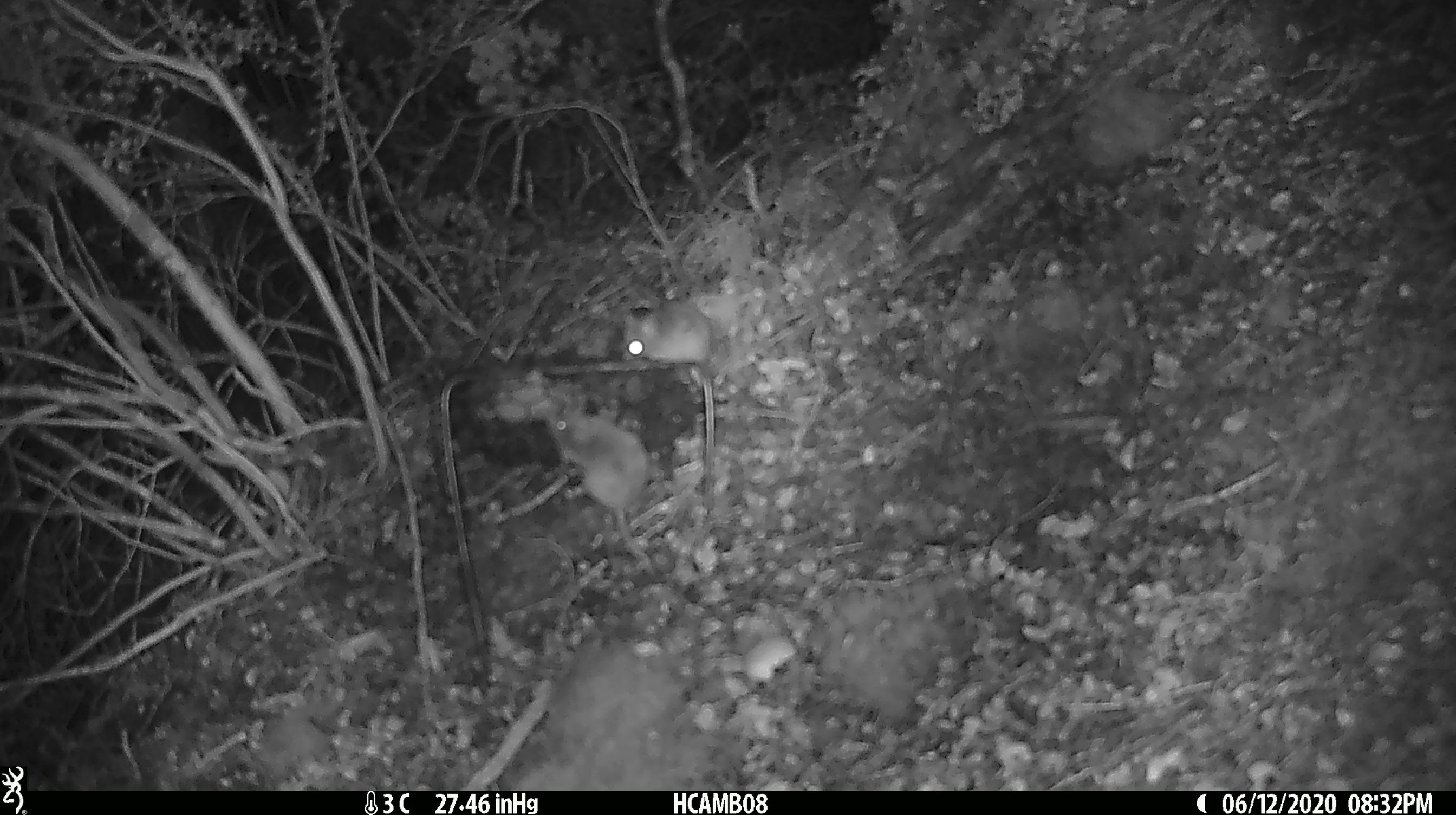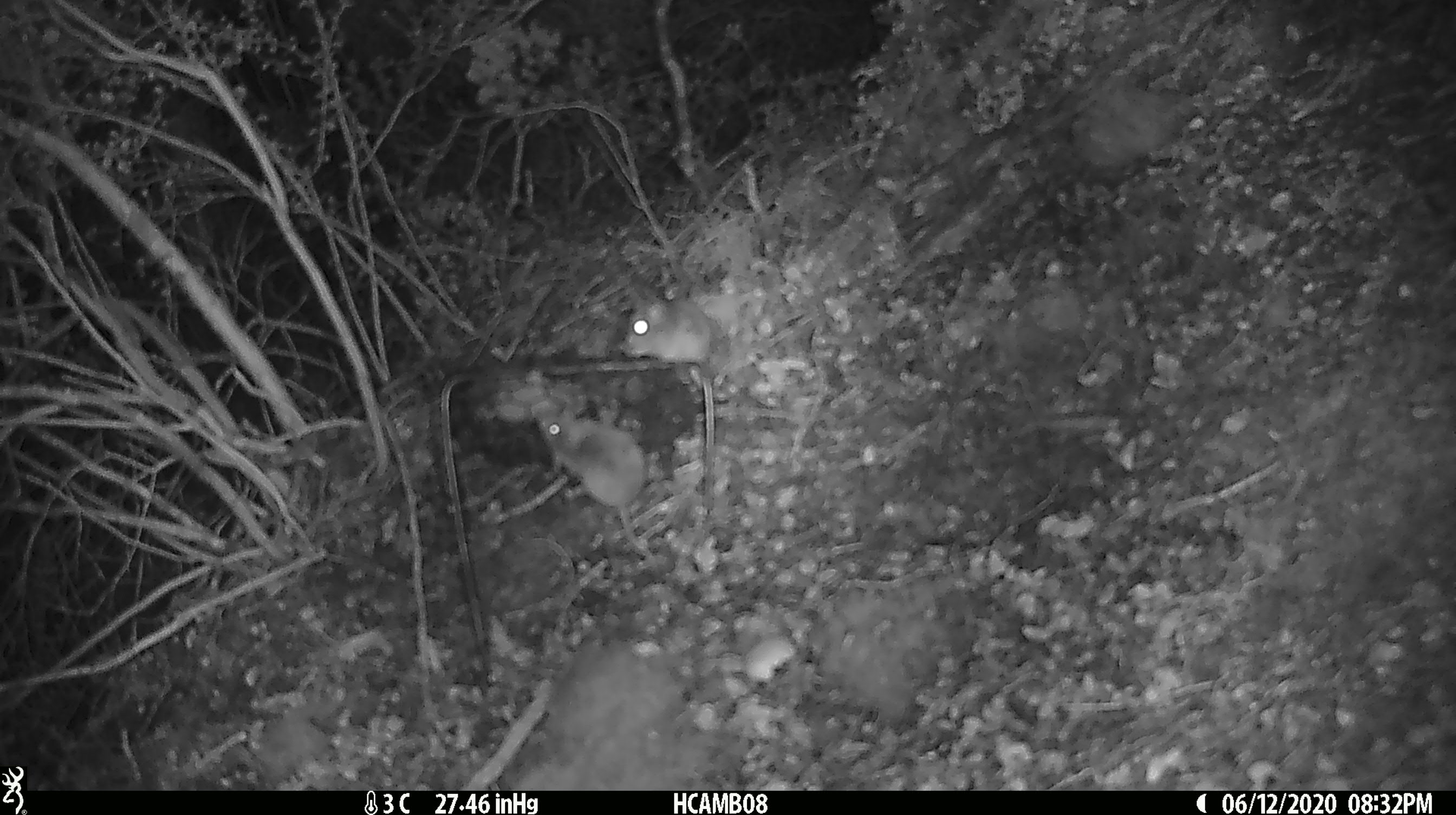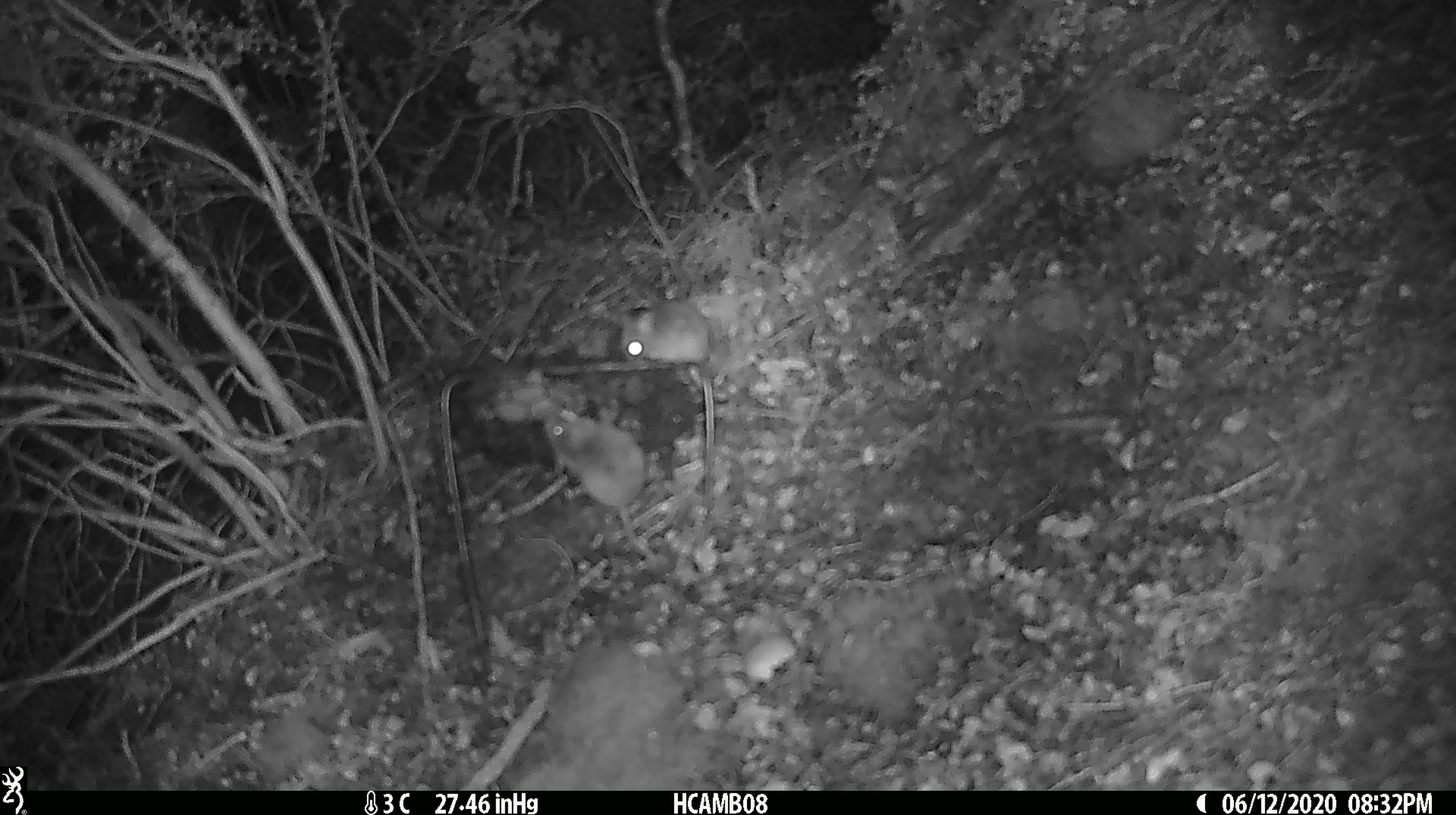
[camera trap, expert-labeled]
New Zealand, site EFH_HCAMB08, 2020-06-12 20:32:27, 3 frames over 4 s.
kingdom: Animalia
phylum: Chordata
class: Mammalia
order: Rodentia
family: Muridae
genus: Mus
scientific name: Mus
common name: mouse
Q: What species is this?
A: Mouse (Mus).